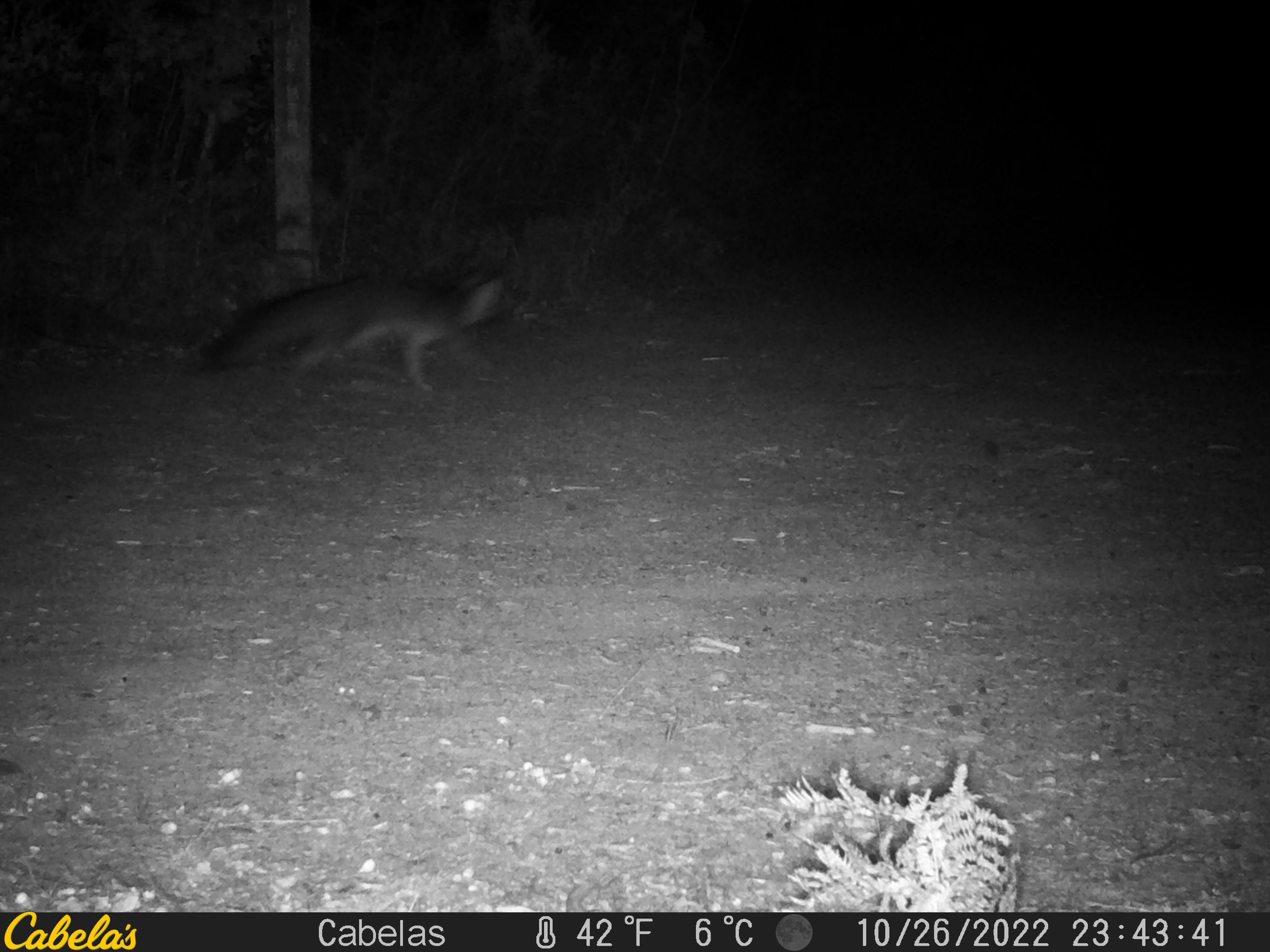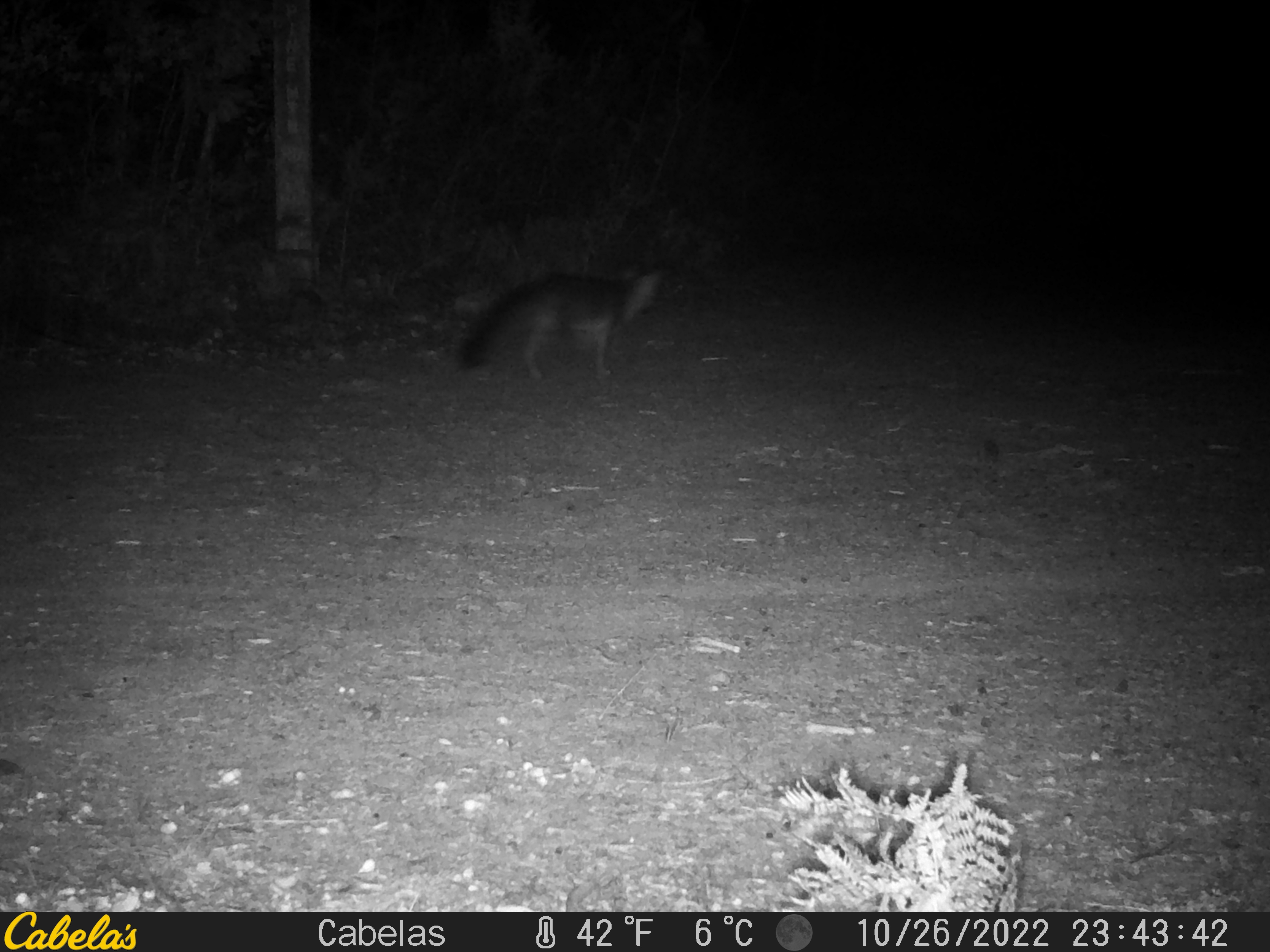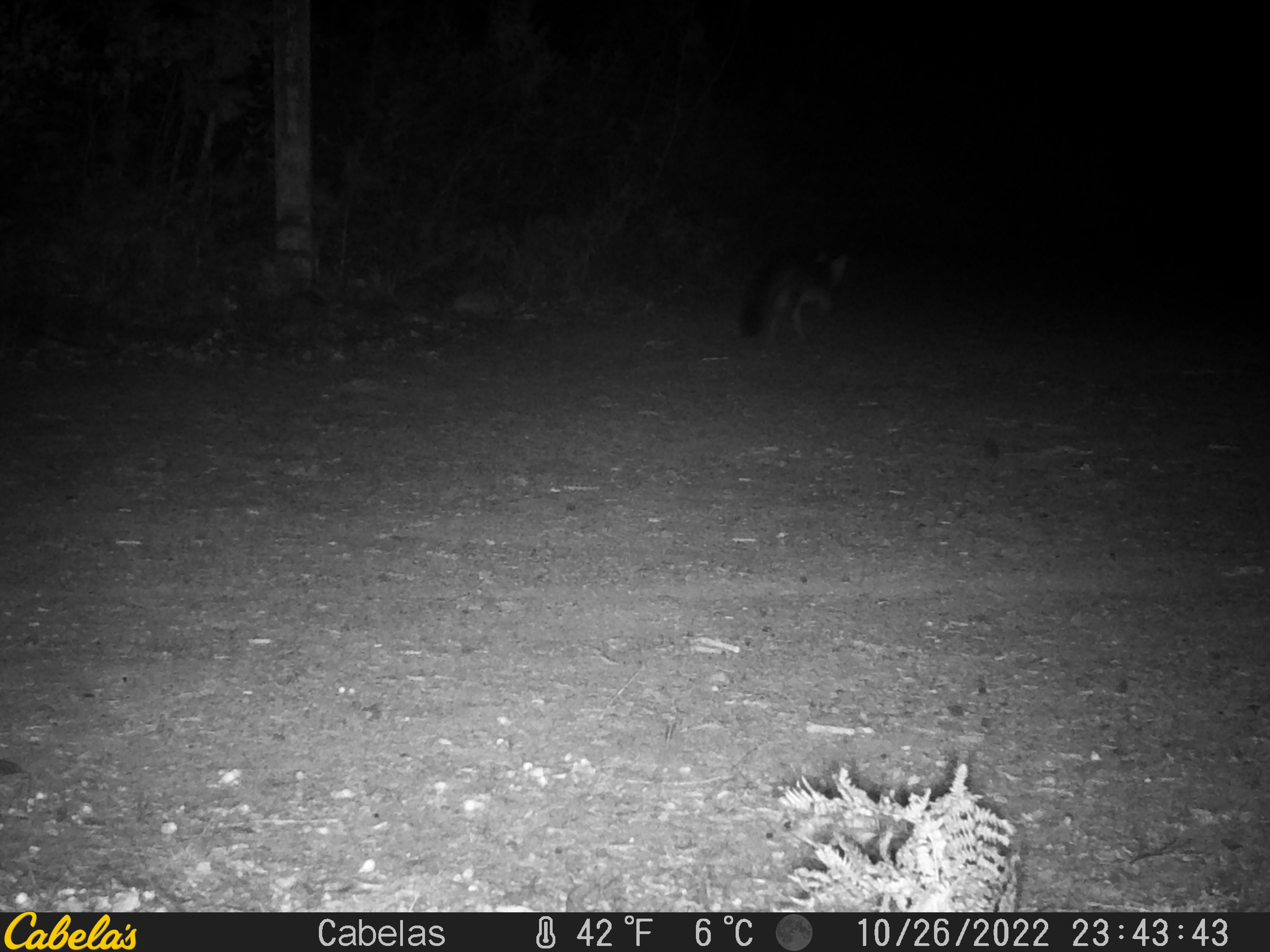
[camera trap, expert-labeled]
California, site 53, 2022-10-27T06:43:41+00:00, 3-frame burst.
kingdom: Animalia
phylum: Chordata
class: Mammalia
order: Carnivora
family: Canidae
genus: Urocyon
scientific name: Urocyon cinereoargenteus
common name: gray fox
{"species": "gray fox (Urocyon cinereoargenteus)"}